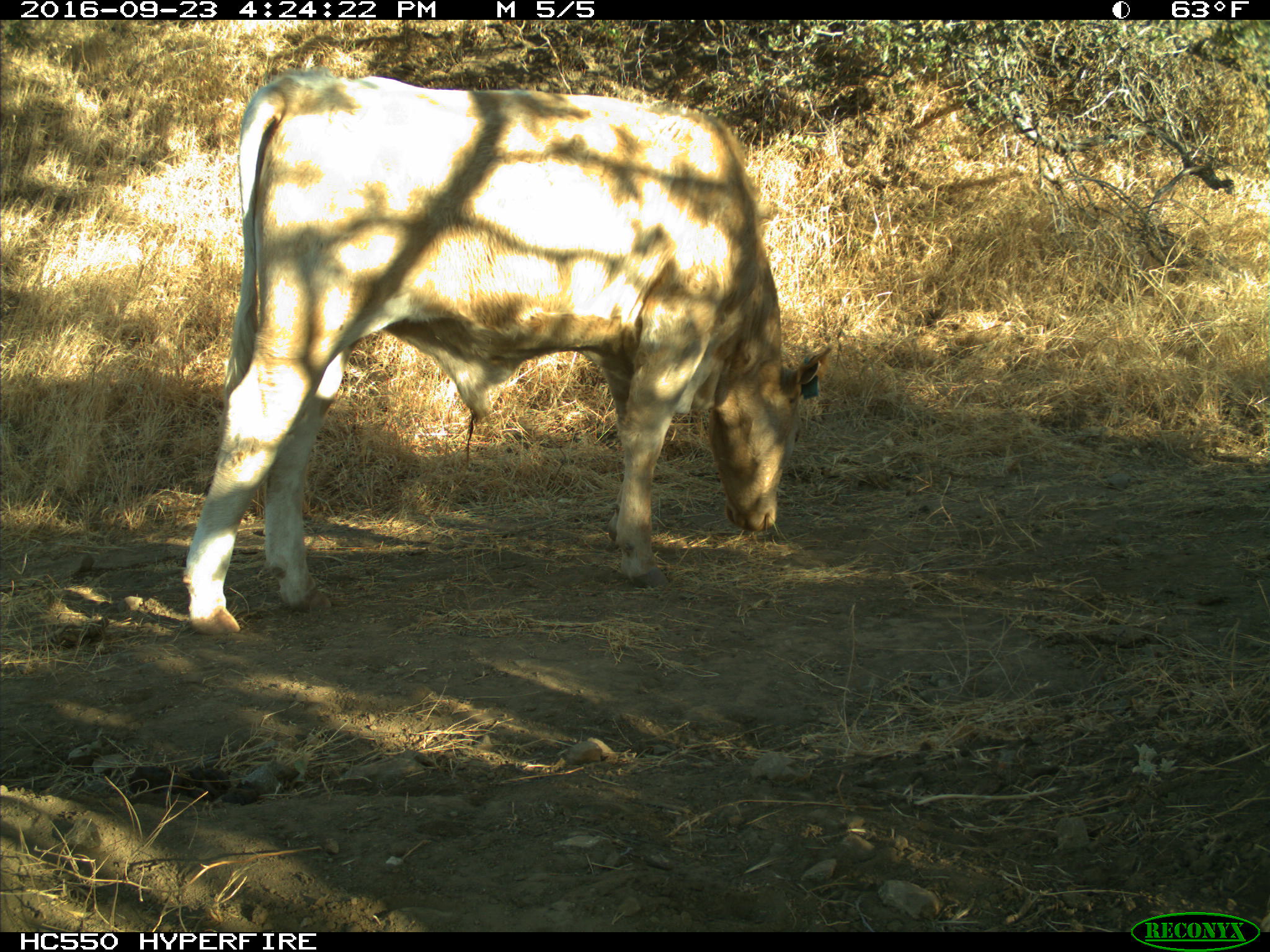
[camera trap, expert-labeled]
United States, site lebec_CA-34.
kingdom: Animalia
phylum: Chordata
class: Mammalia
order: Artiodactyla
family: Bovidae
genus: Bos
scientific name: Bos taurus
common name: domestic cow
Bos taurus (domestic cow).